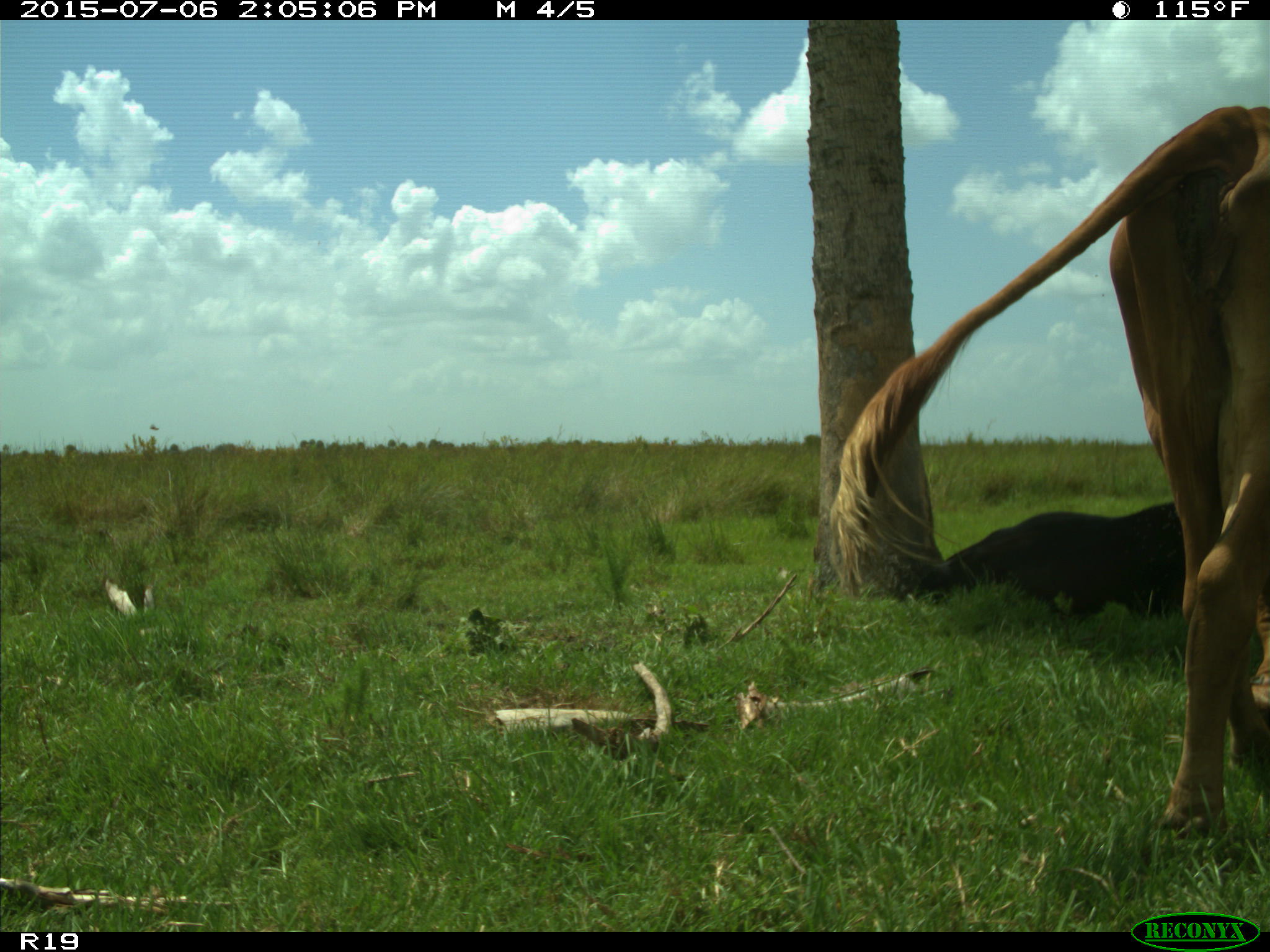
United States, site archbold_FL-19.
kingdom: Animalia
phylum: Chordata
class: Mammalia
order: Artiodactyla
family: Bovidae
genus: Bos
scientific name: Bos taurus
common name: domestic cow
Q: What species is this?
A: Bos taurus (domestic cow).